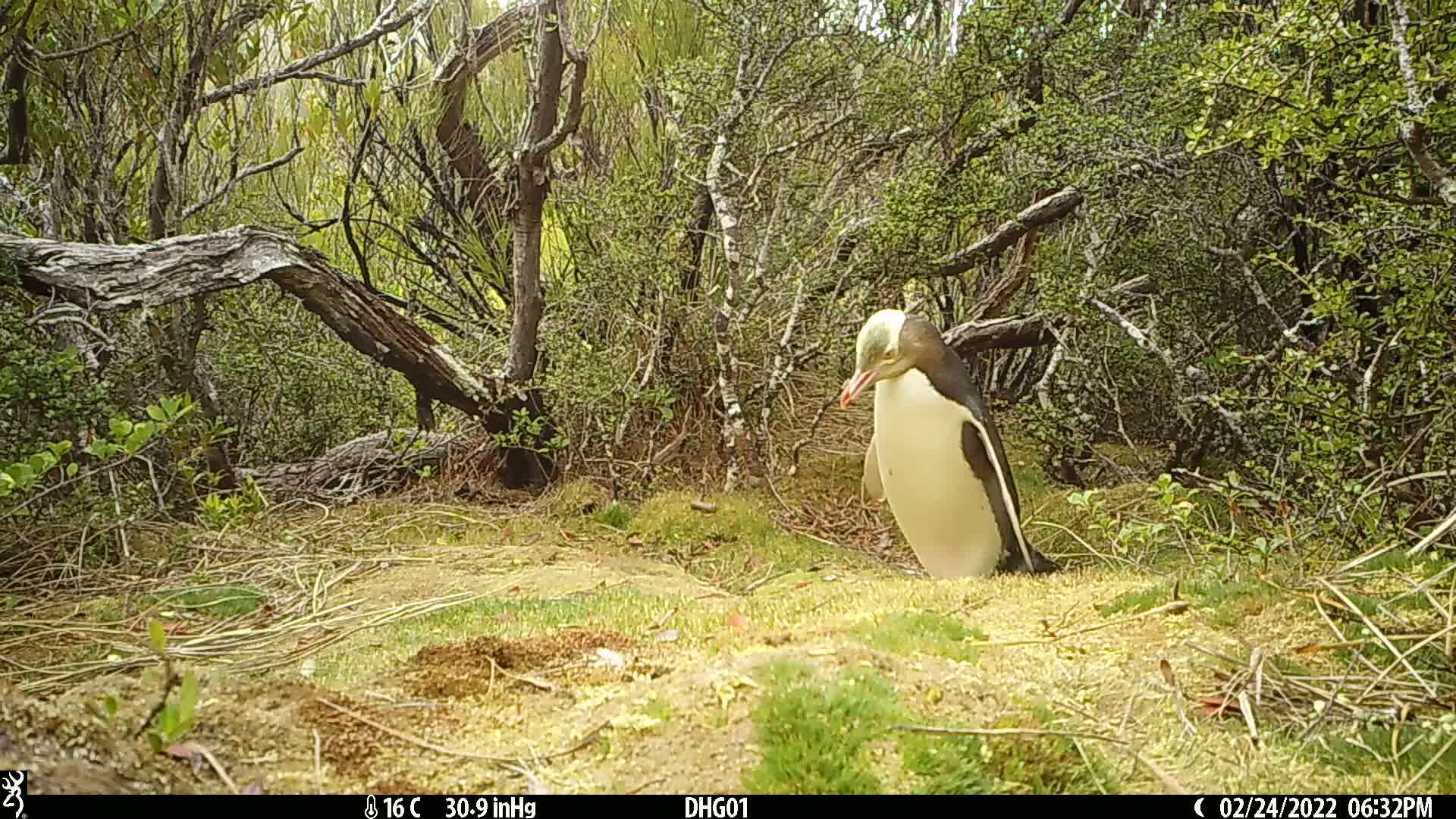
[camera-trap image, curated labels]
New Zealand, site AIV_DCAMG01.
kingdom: Animalia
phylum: Chordata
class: Aves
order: Sphenisciformes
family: Spheniscidae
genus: Megadyptes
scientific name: Megadyptes antipodes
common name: yellow-eyed penguin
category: yellow eyed penguin